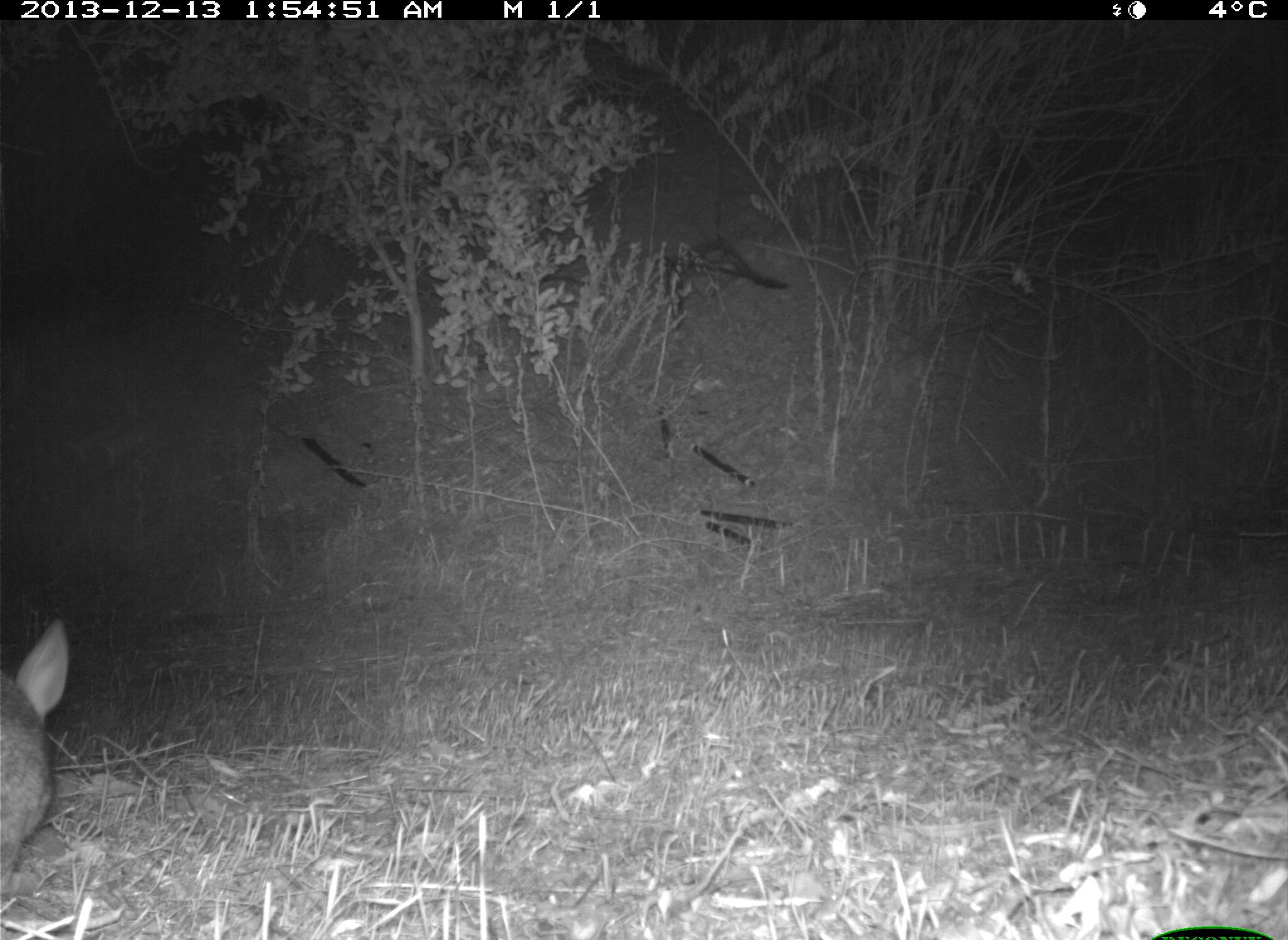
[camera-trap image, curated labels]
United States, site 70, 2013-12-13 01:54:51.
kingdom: Animalia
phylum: Chordata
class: Mammalia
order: Lagomorpha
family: Leporidae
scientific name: Leporidae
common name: rabbits and hares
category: rabbit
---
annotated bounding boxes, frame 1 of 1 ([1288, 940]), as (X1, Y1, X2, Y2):
rabbit: (0, 614, 73, 869)